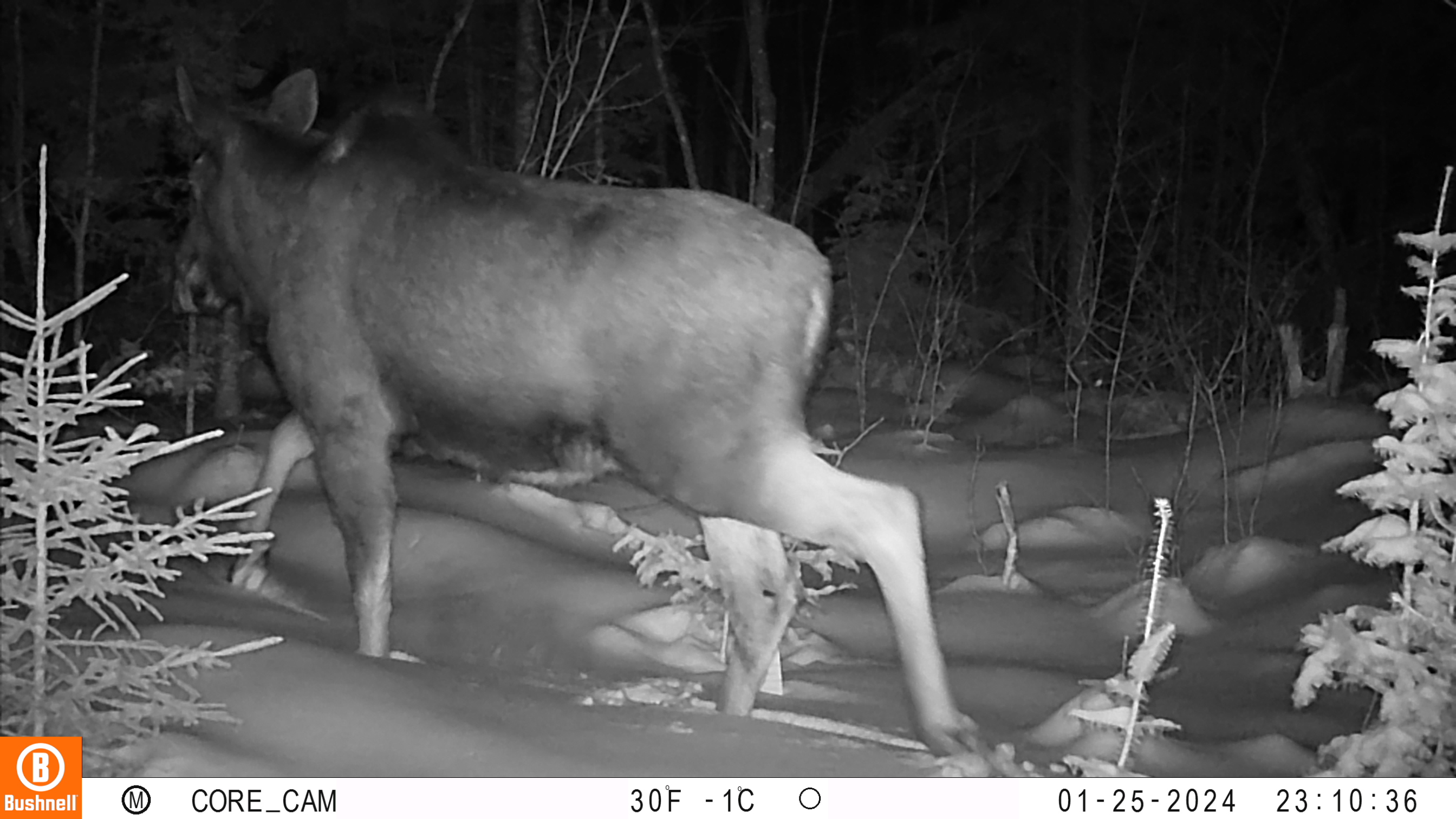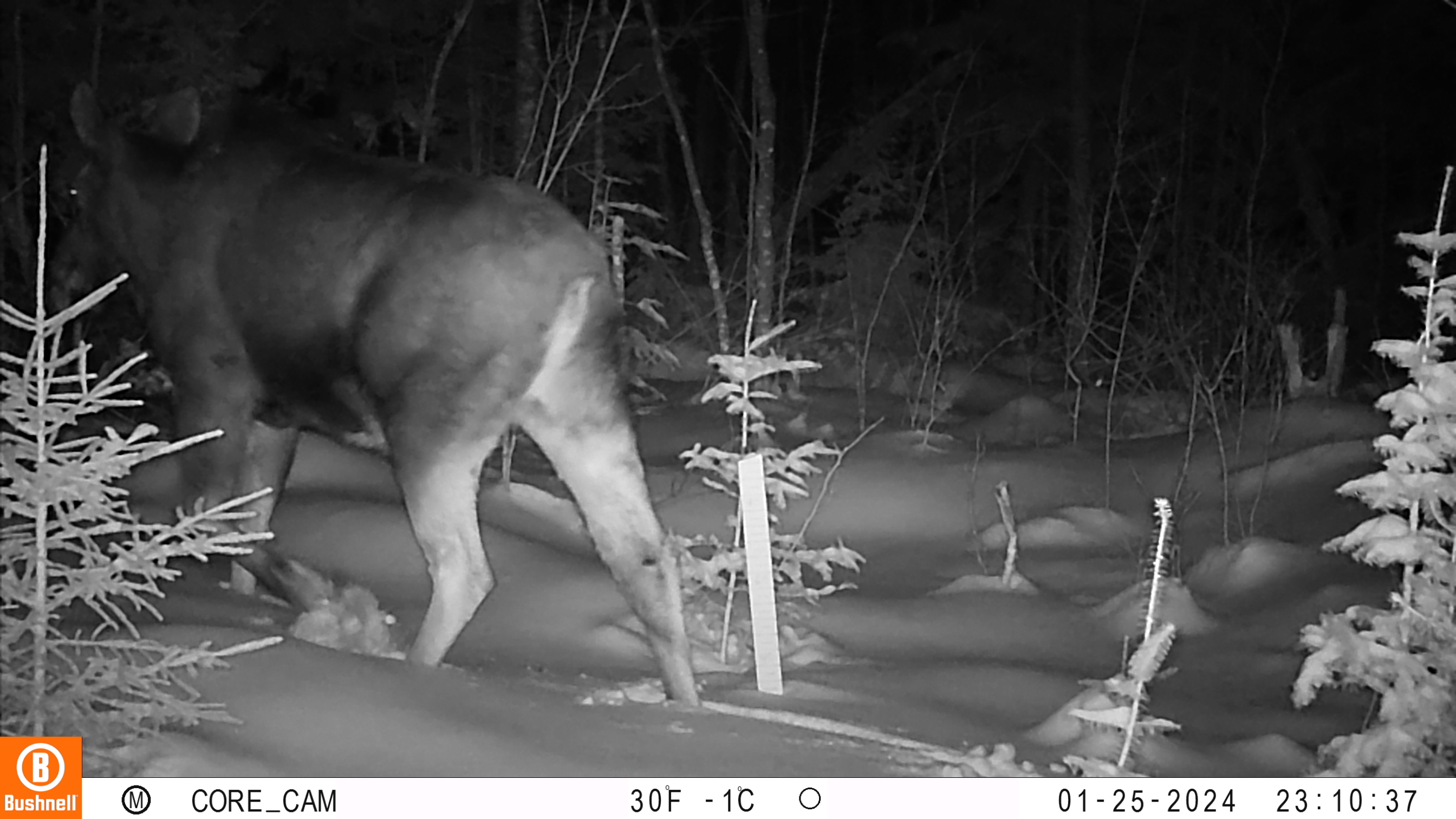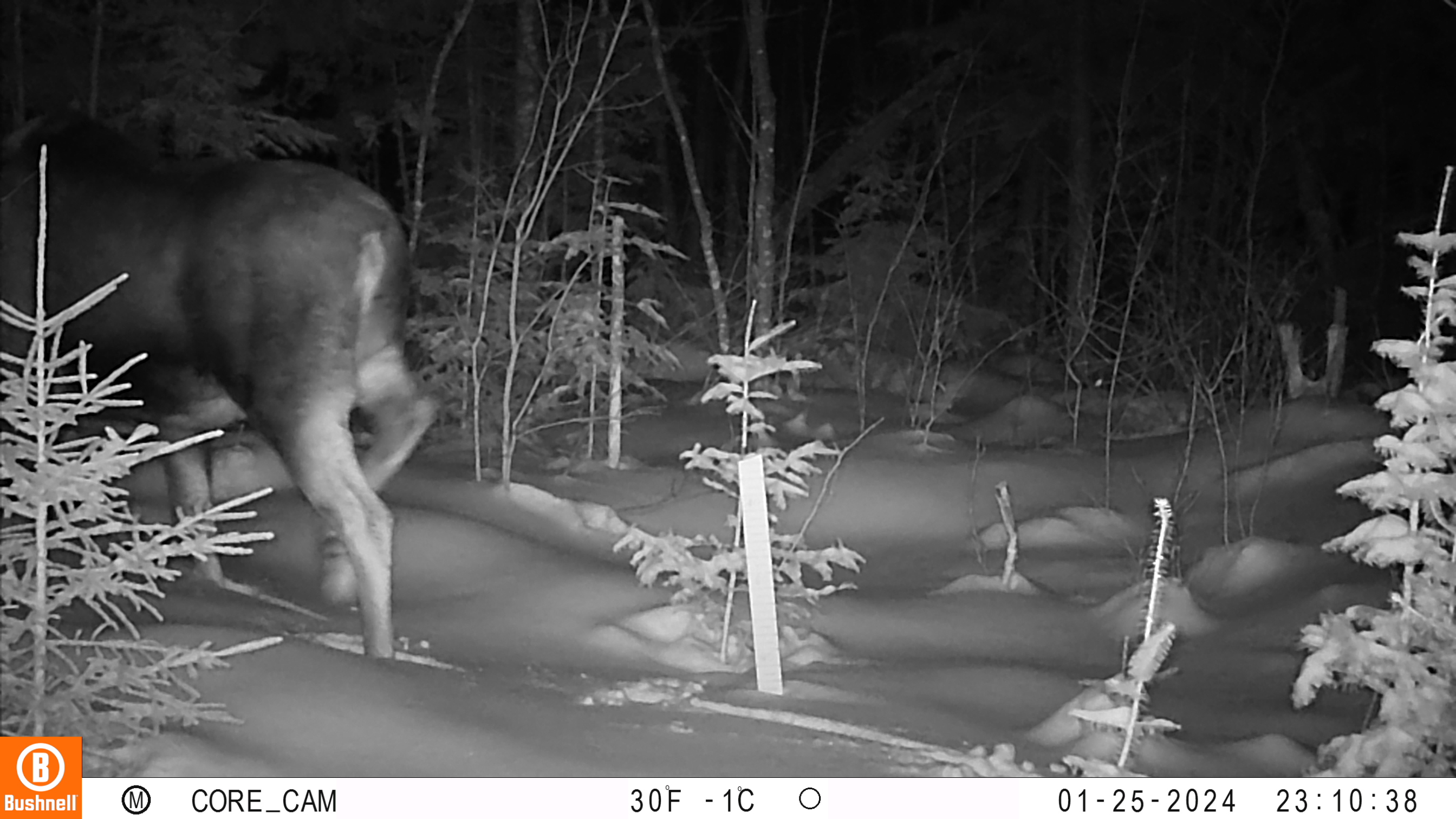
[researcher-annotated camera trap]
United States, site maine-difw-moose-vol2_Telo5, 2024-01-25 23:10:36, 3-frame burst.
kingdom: Animalia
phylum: Chordata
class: Mammalia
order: Artiodactyla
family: Cervidae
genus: Alces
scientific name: Alces alces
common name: moose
Moose (Alces alces).